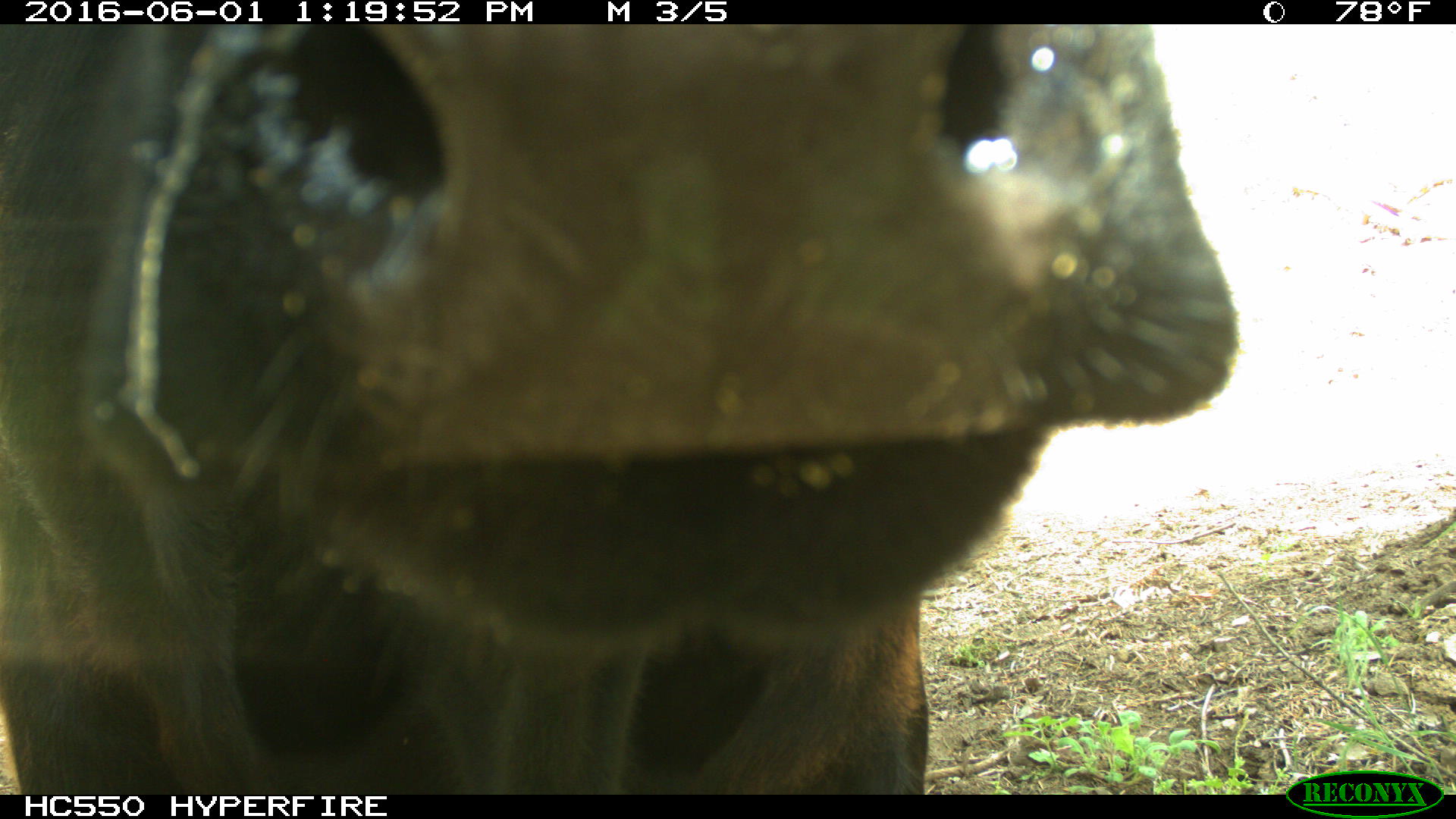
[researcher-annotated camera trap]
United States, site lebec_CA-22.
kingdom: Animalia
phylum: Chordata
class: Mammalia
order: Artiodactyla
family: Bovidae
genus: Bos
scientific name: Bos taurus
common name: domestic cow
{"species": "Bos taurus (domestic cow)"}